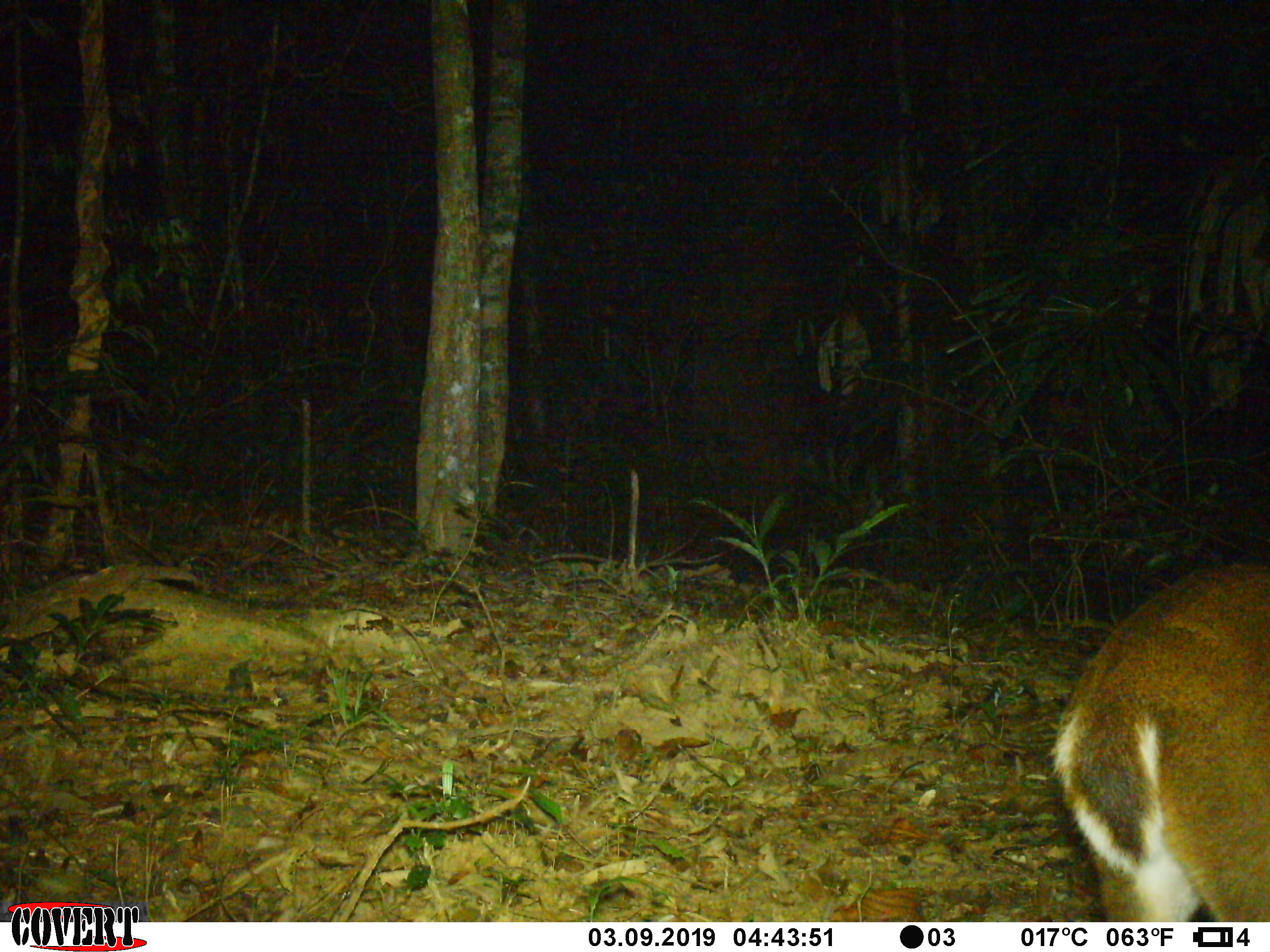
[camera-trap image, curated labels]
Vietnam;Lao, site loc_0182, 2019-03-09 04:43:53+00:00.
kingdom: Animalia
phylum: Chordata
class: Mammalia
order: Artiodactyla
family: Cervidae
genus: Muntiacus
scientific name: Muntiacus vuquangensis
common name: large-antlered muntjac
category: large antlered muntjac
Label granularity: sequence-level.